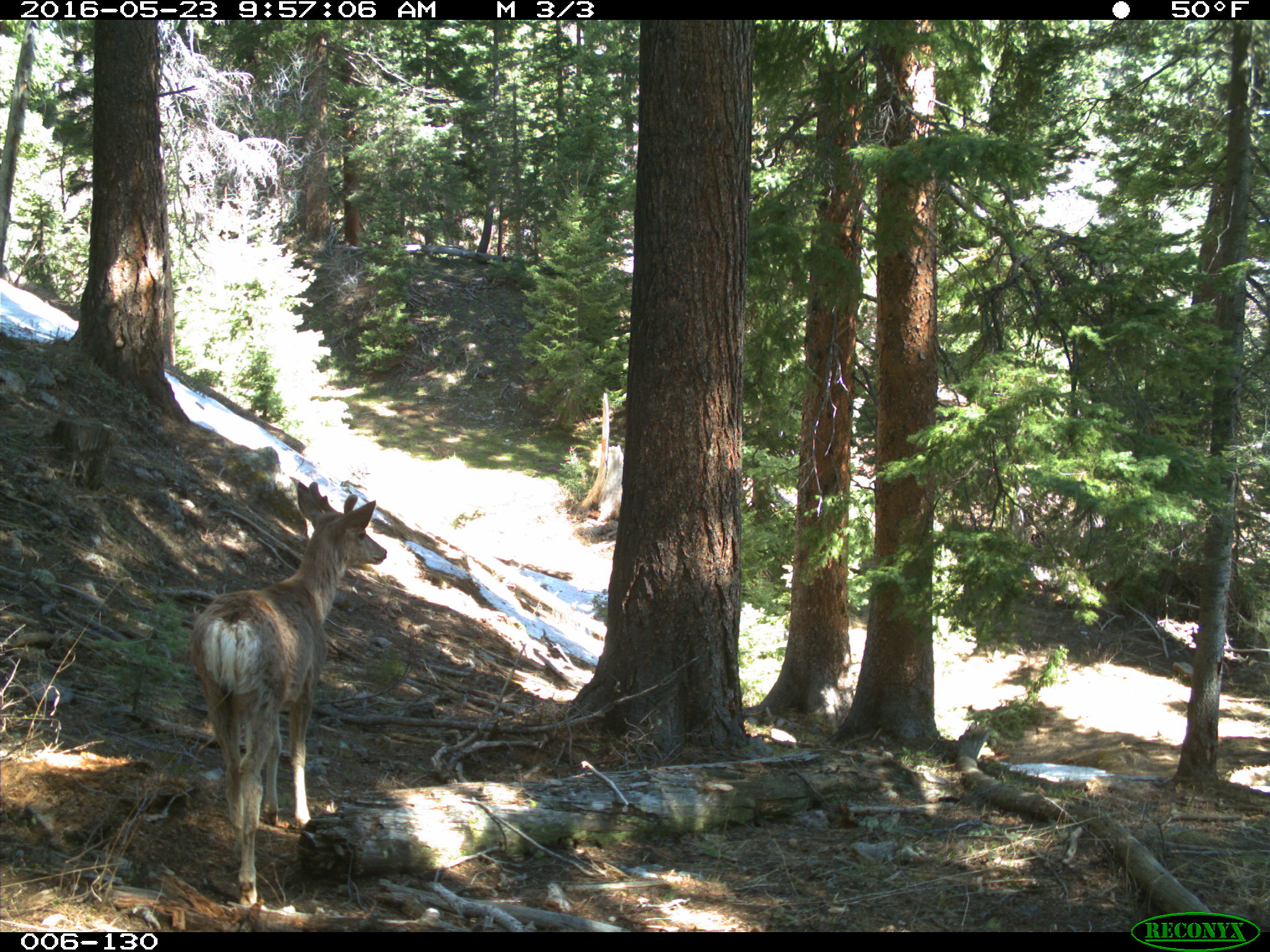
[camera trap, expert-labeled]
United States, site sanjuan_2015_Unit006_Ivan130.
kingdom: Animalia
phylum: Chordata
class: Mammalia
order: Artiodactyla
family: Cervidae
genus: Odocoileus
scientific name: Odocoileus hemionus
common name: mule deer